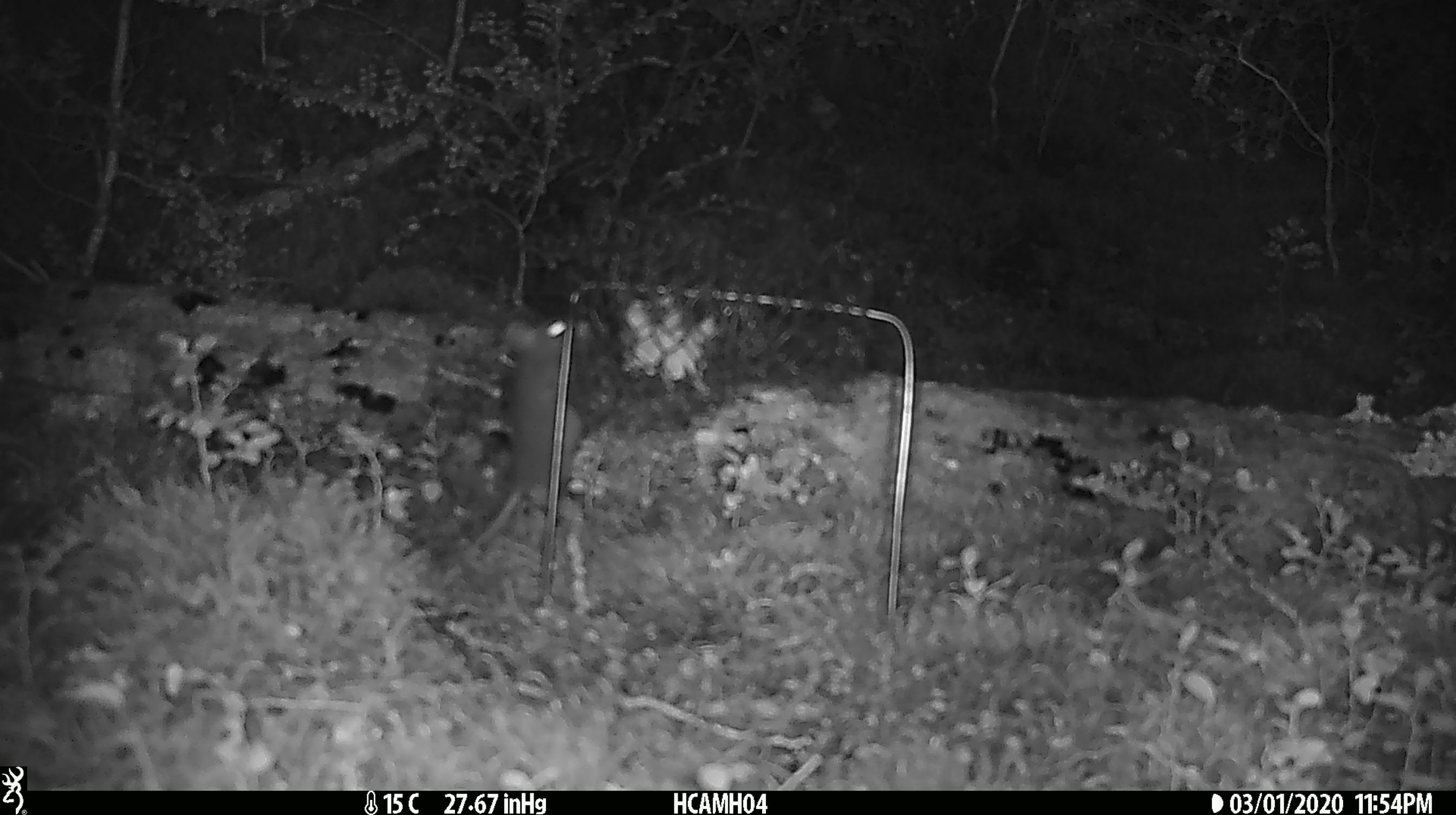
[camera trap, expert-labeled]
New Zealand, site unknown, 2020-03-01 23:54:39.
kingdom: Animalia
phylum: Chordata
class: Mammalia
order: Rodentia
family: Muridae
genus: Mus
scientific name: Mus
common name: mouse